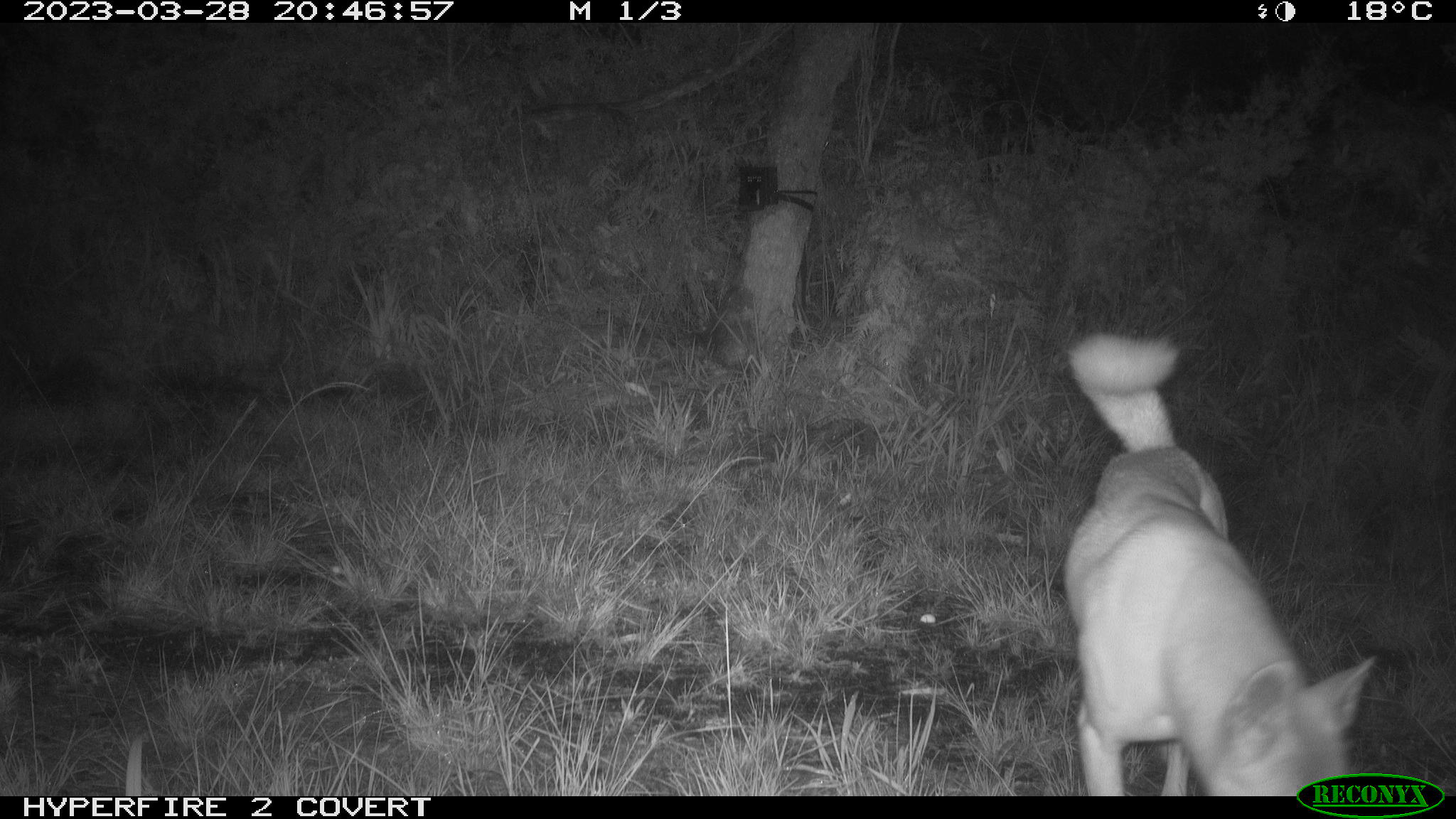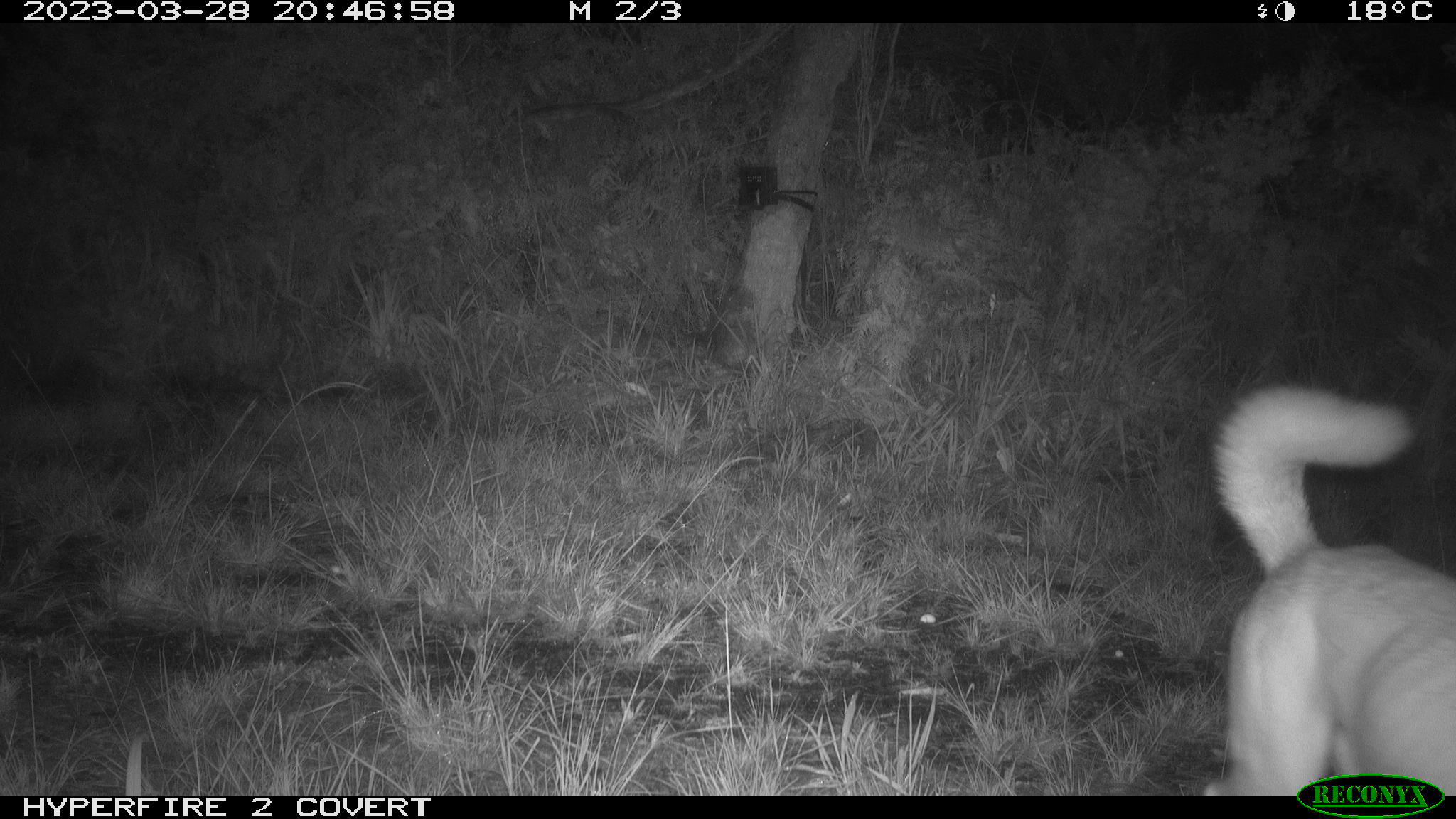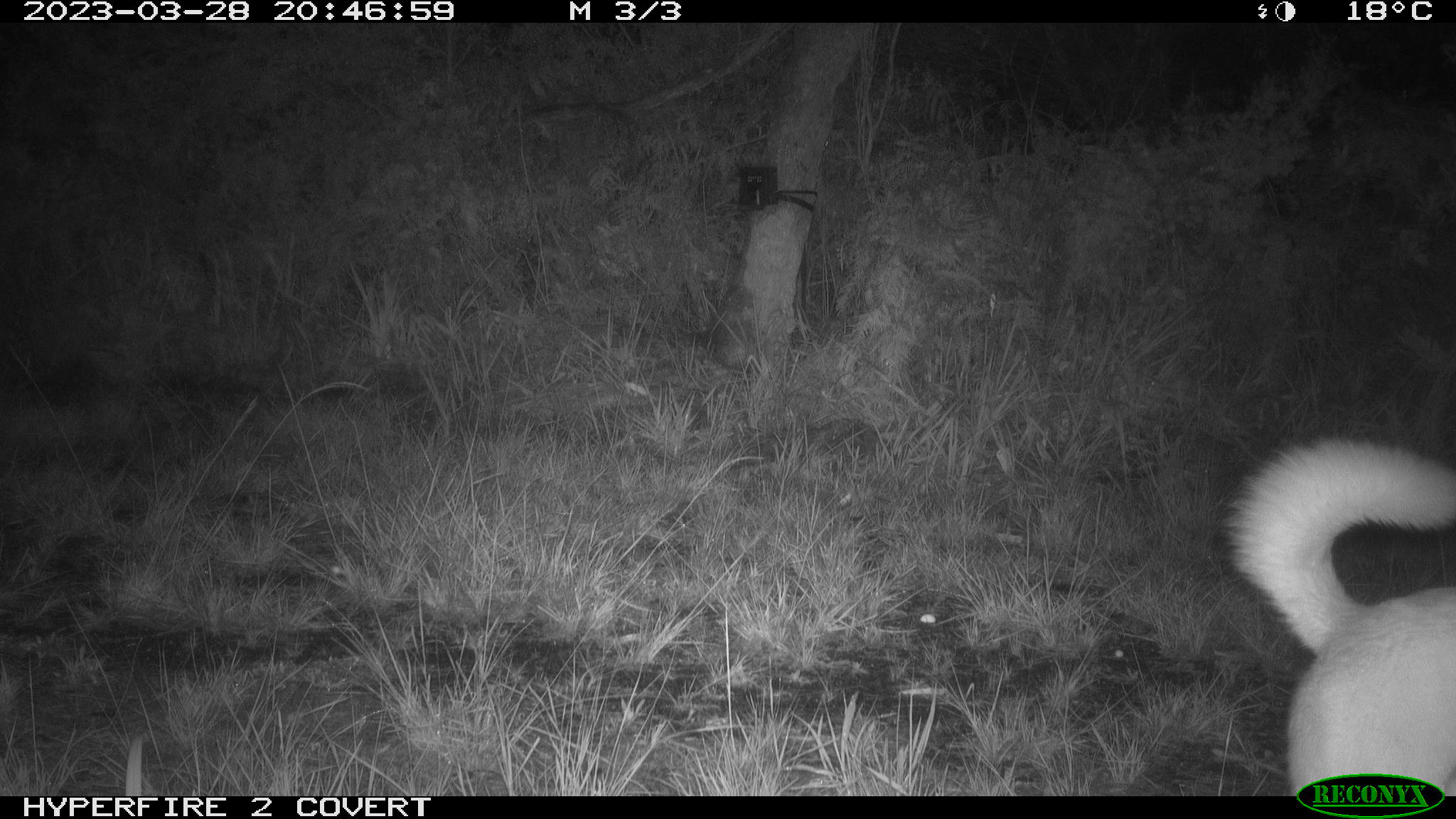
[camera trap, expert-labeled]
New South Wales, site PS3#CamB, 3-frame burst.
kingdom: Animalia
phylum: Chordata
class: Mammalia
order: Carnivora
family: Canidae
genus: Canis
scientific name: Canis familiaris dingo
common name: dingo